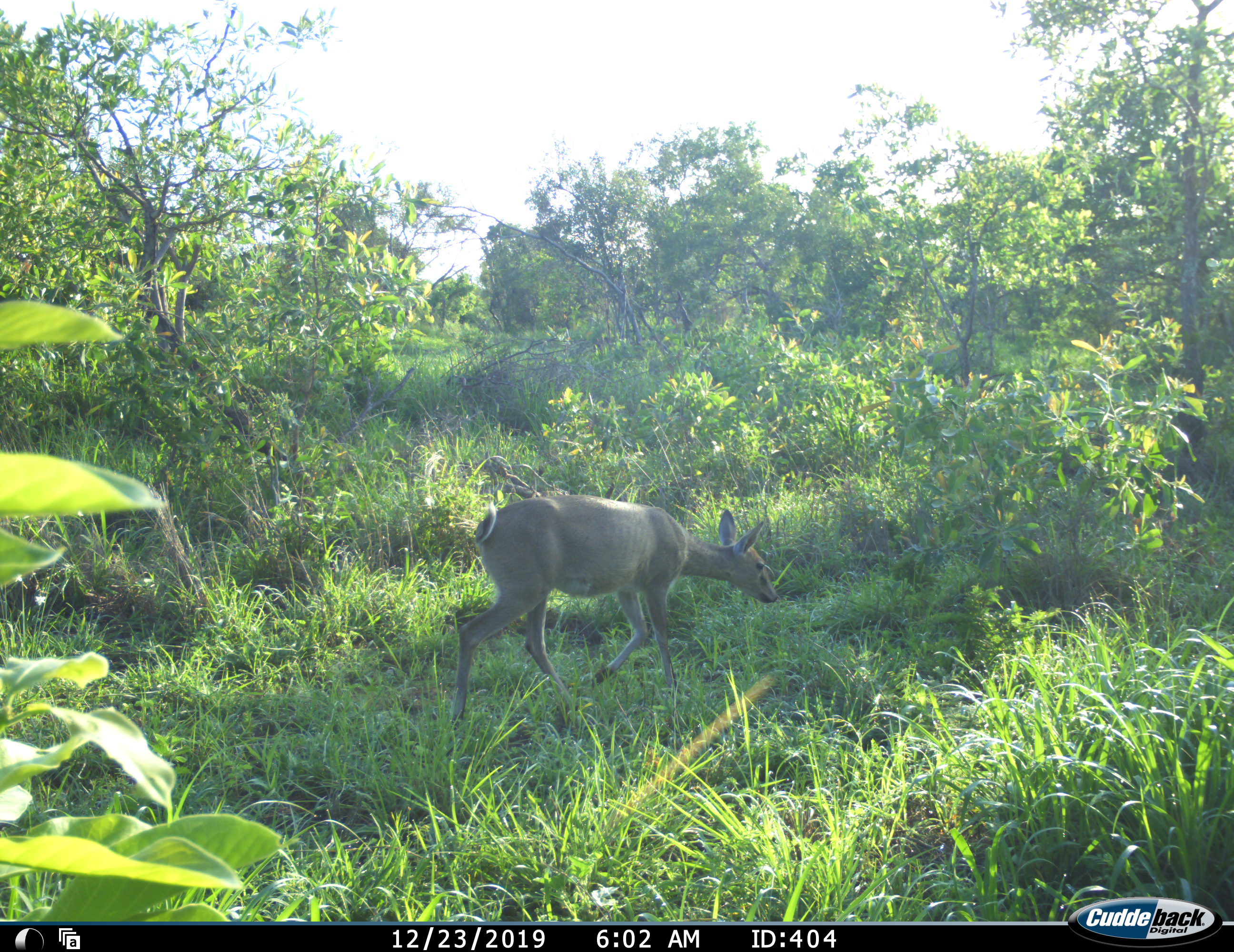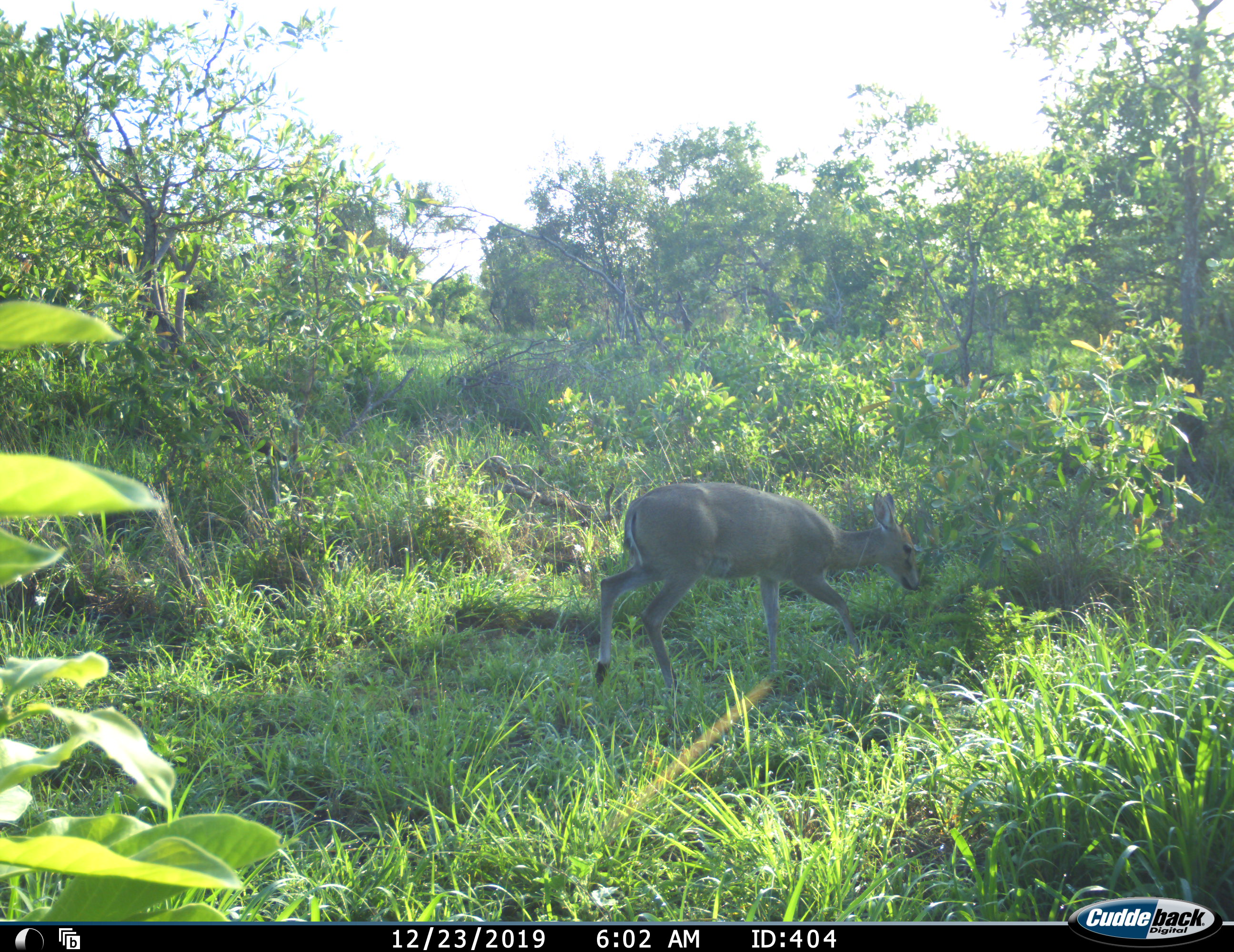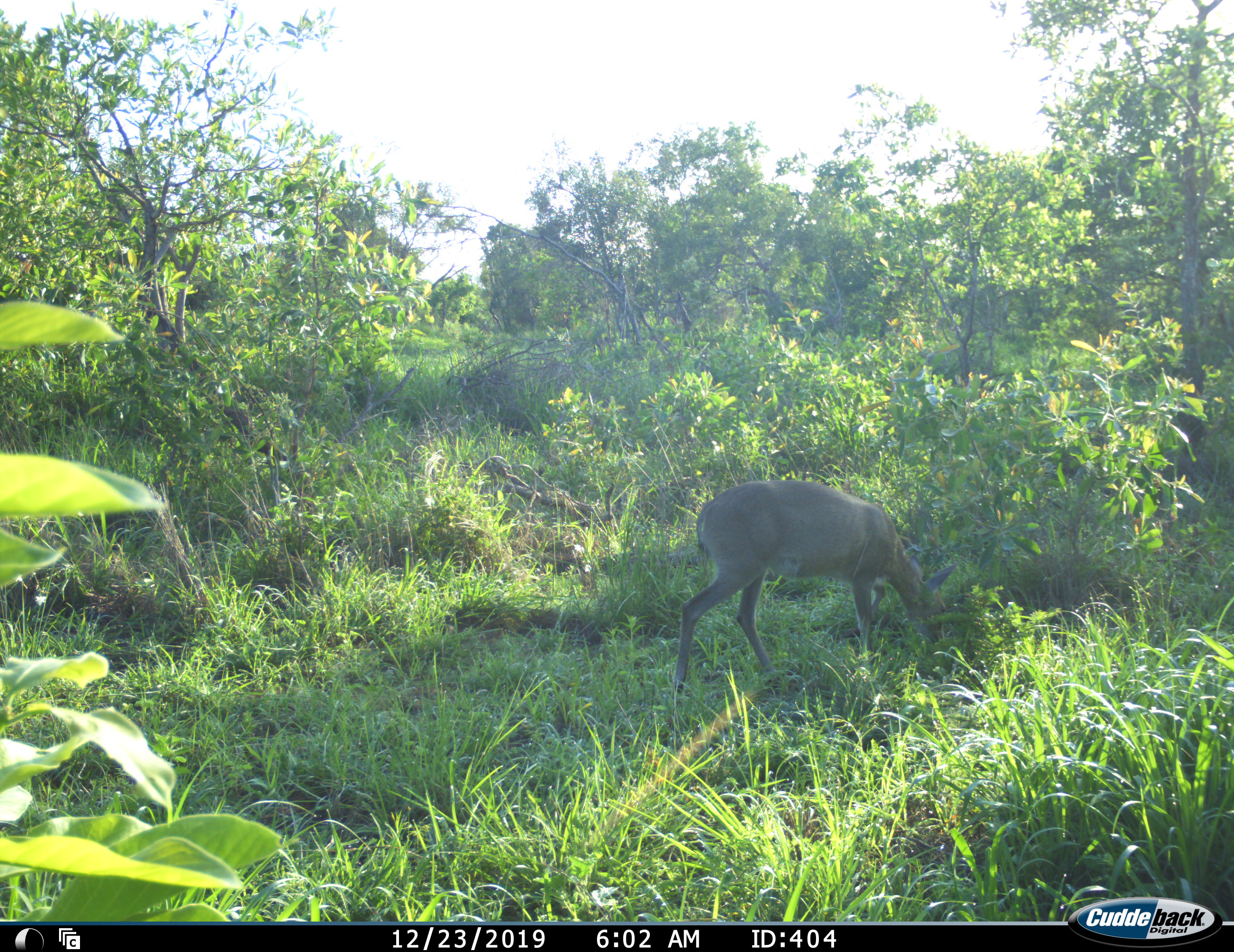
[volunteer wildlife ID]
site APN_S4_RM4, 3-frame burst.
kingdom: Animalia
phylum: Chordata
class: Mammalia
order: Artiodactyla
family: Bovidae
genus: Sylvicapra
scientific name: Sylvicapra grimmia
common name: common duiker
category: duikercommongrey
Duikercommongrey (common duiker) (Sylvicapra grimmia), count 1. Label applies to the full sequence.